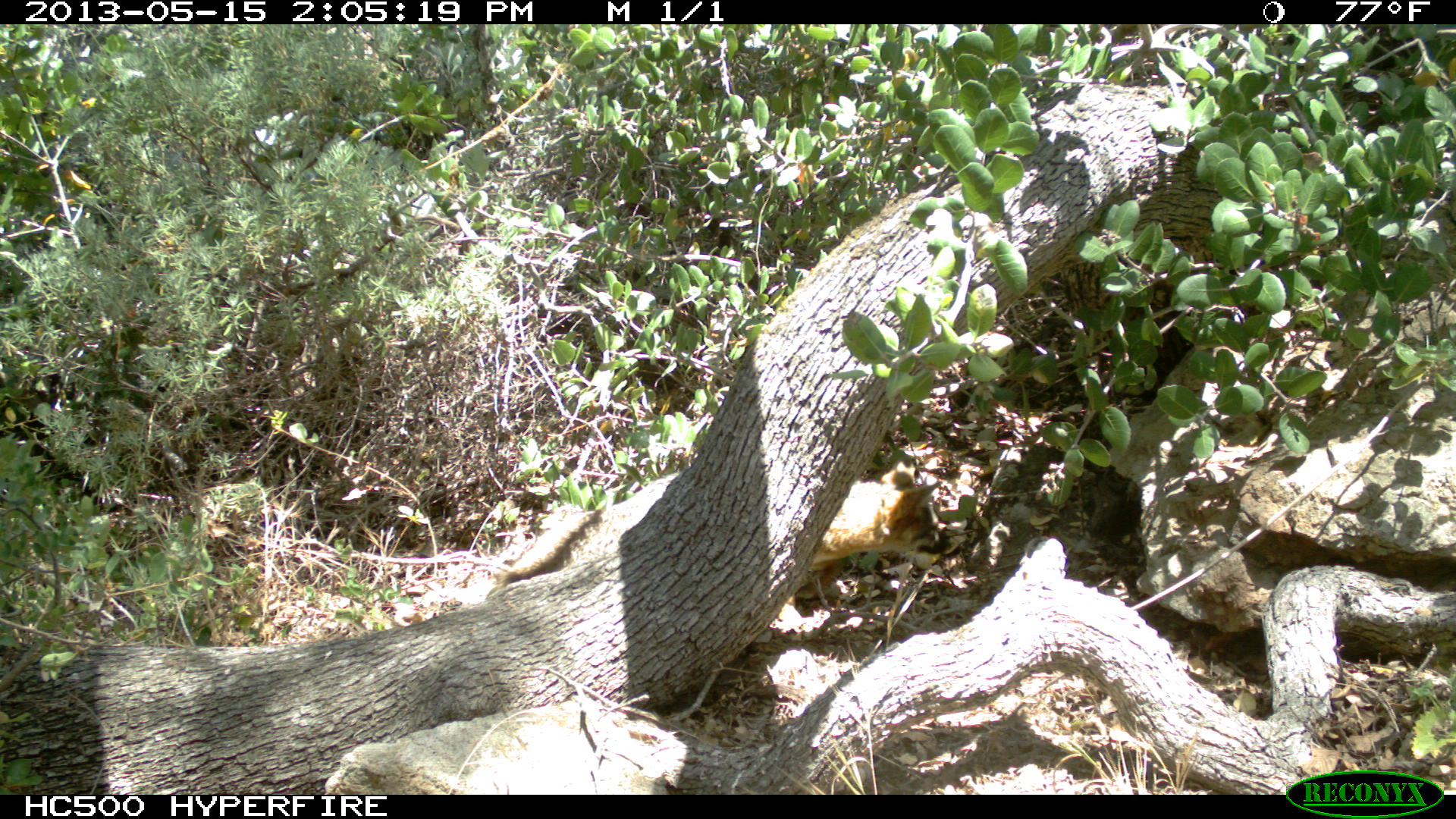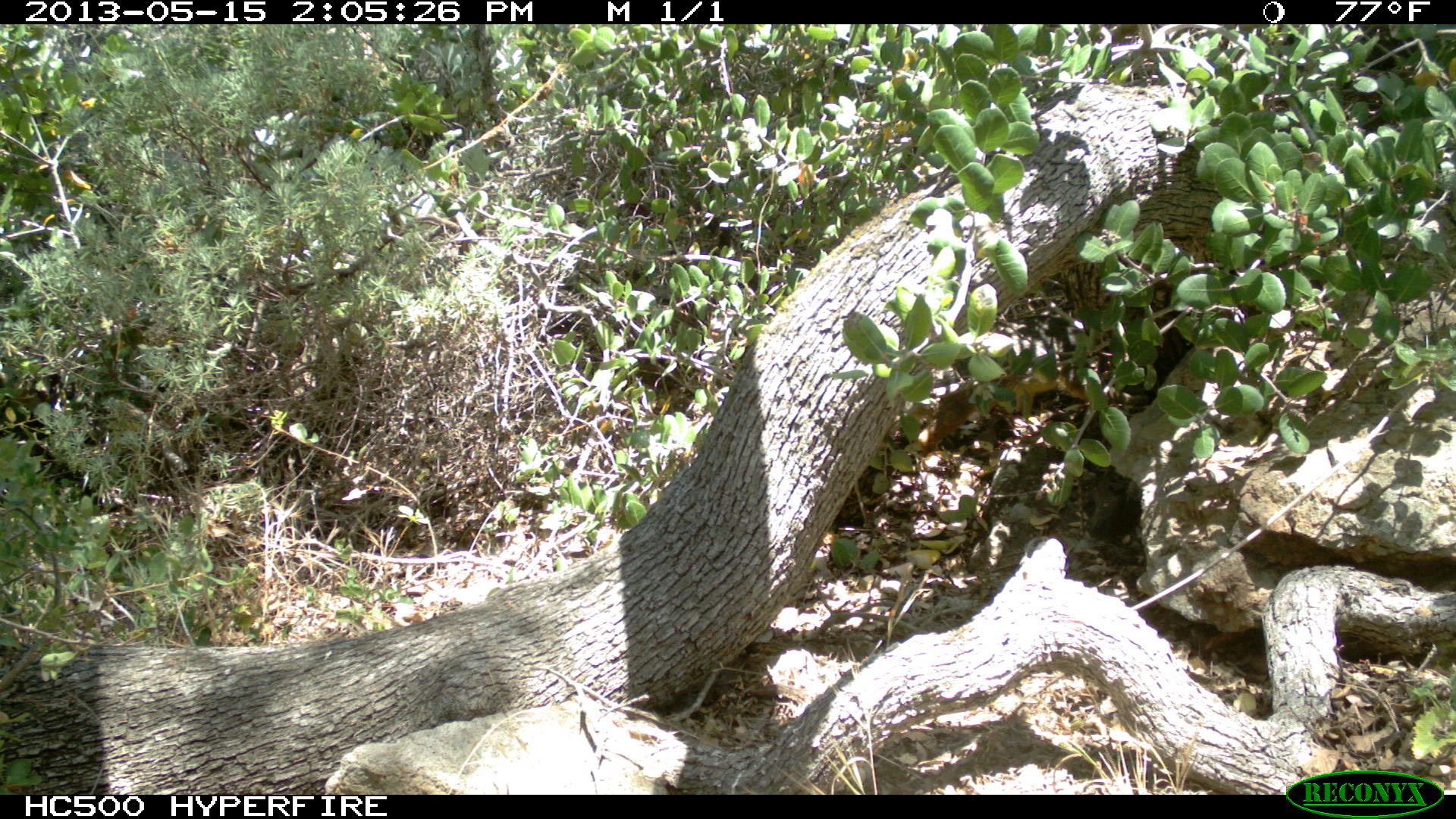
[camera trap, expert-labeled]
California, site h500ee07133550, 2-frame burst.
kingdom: Animalia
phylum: Chordata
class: Mammalia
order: Carnivora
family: Canidae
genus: Urocyon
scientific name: Urocyon littoralis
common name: island fox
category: fox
Fox (island fox) (Urocyon littoralis).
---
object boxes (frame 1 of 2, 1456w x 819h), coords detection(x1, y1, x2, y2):
fox: detection(493, 455, 948, 621)